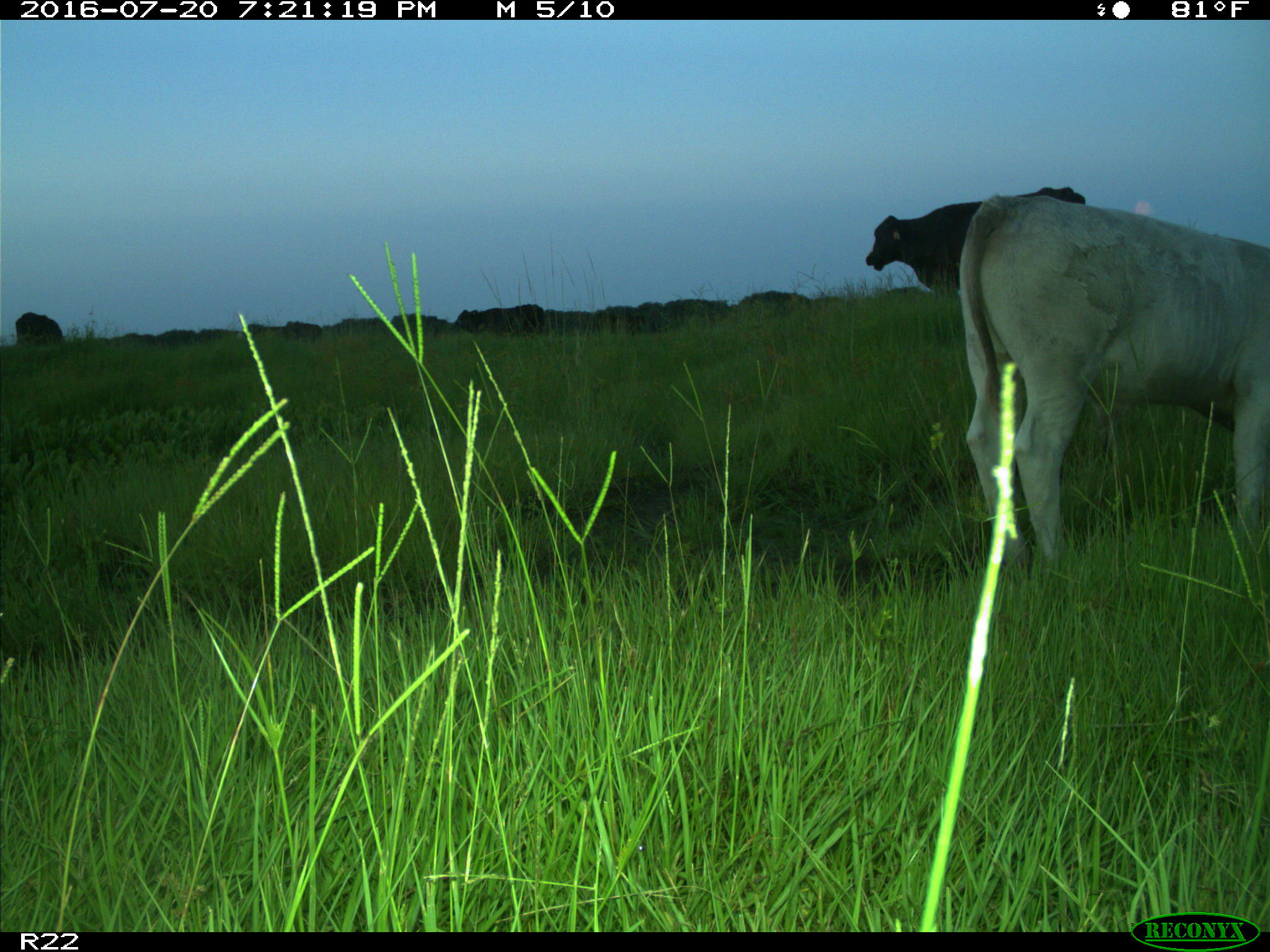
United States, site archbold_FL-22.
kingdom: Animalia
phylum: Chordata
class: Mammalia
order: Artiodactyla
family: Bovidae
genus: Bos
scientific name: Bos taurus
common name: domestic cow